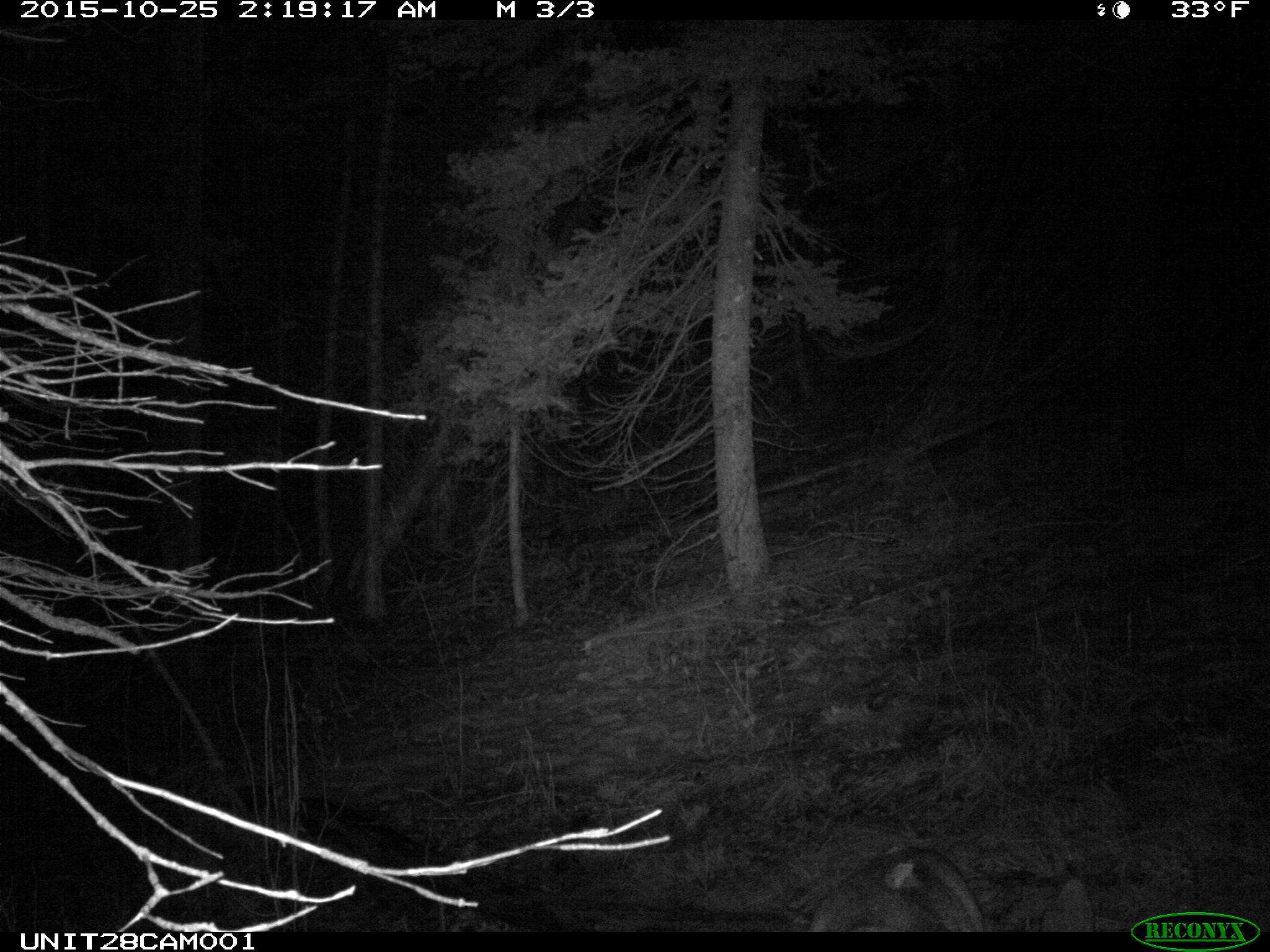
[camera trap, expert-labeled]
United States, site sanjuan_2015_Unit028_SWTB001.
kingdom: Animalia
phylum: Chordata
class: Mammalia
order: Artiodactyla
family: Cervidae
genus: Odocoileus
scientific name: Odocoileus hemionus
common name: mule deer